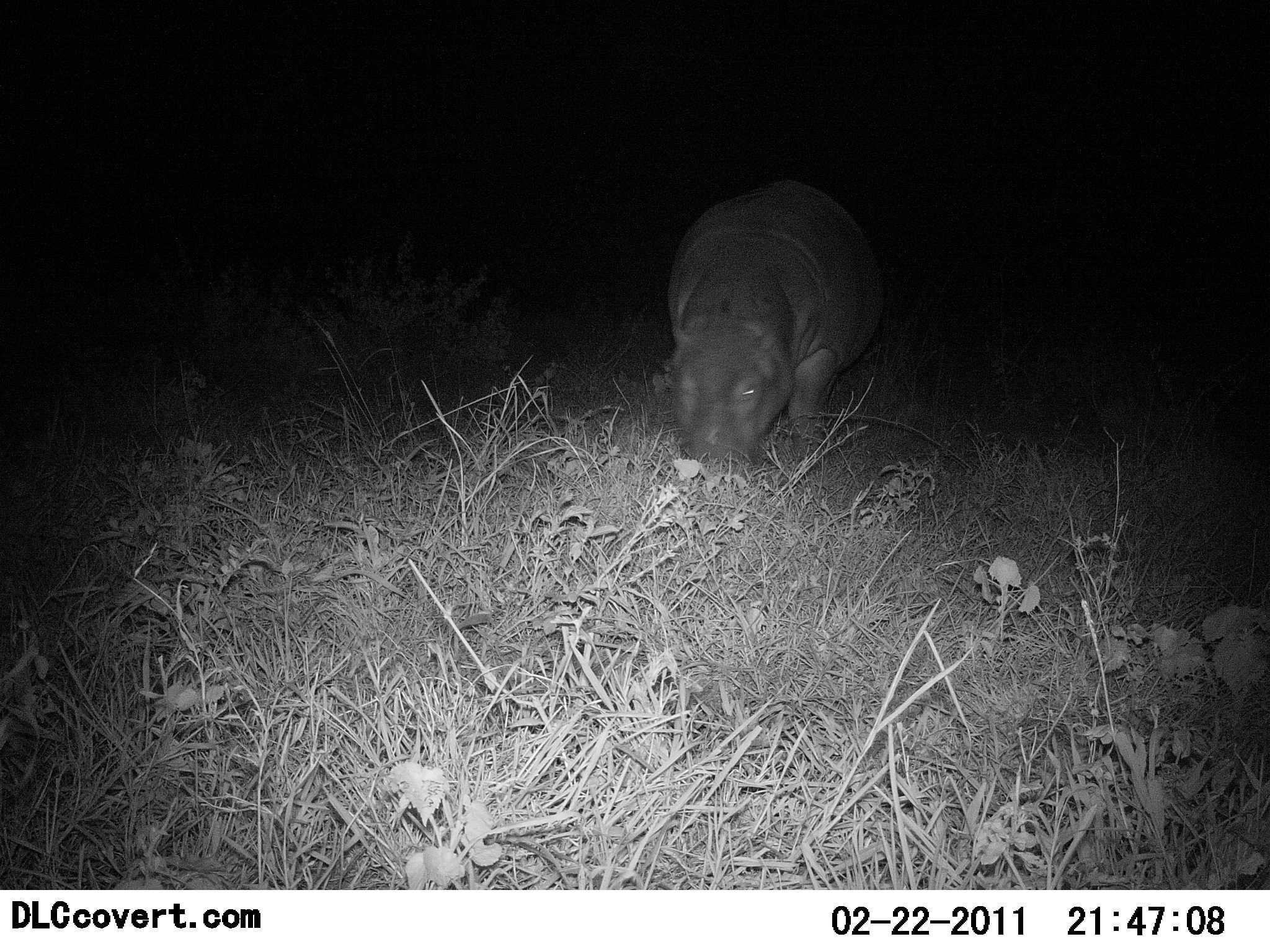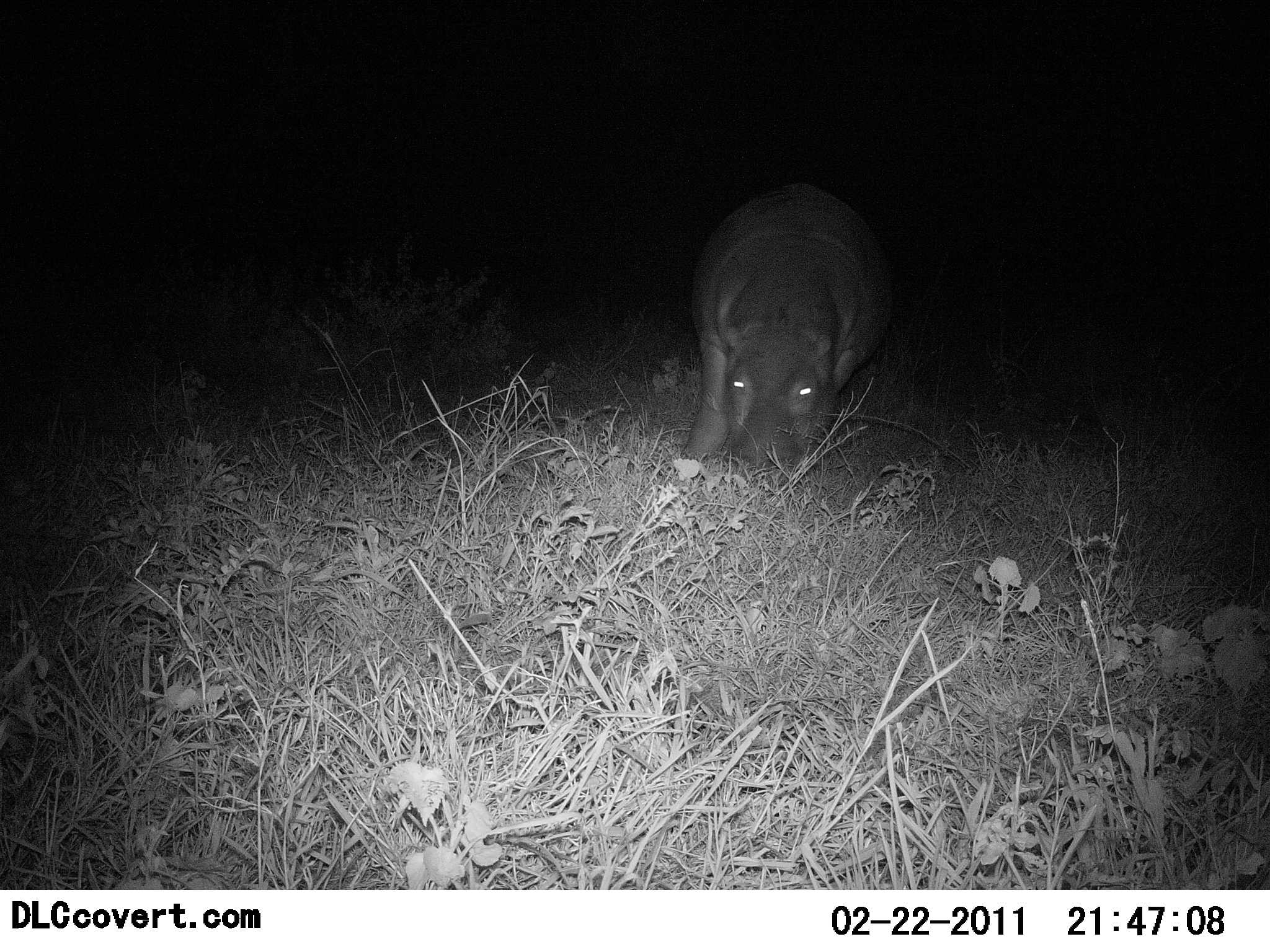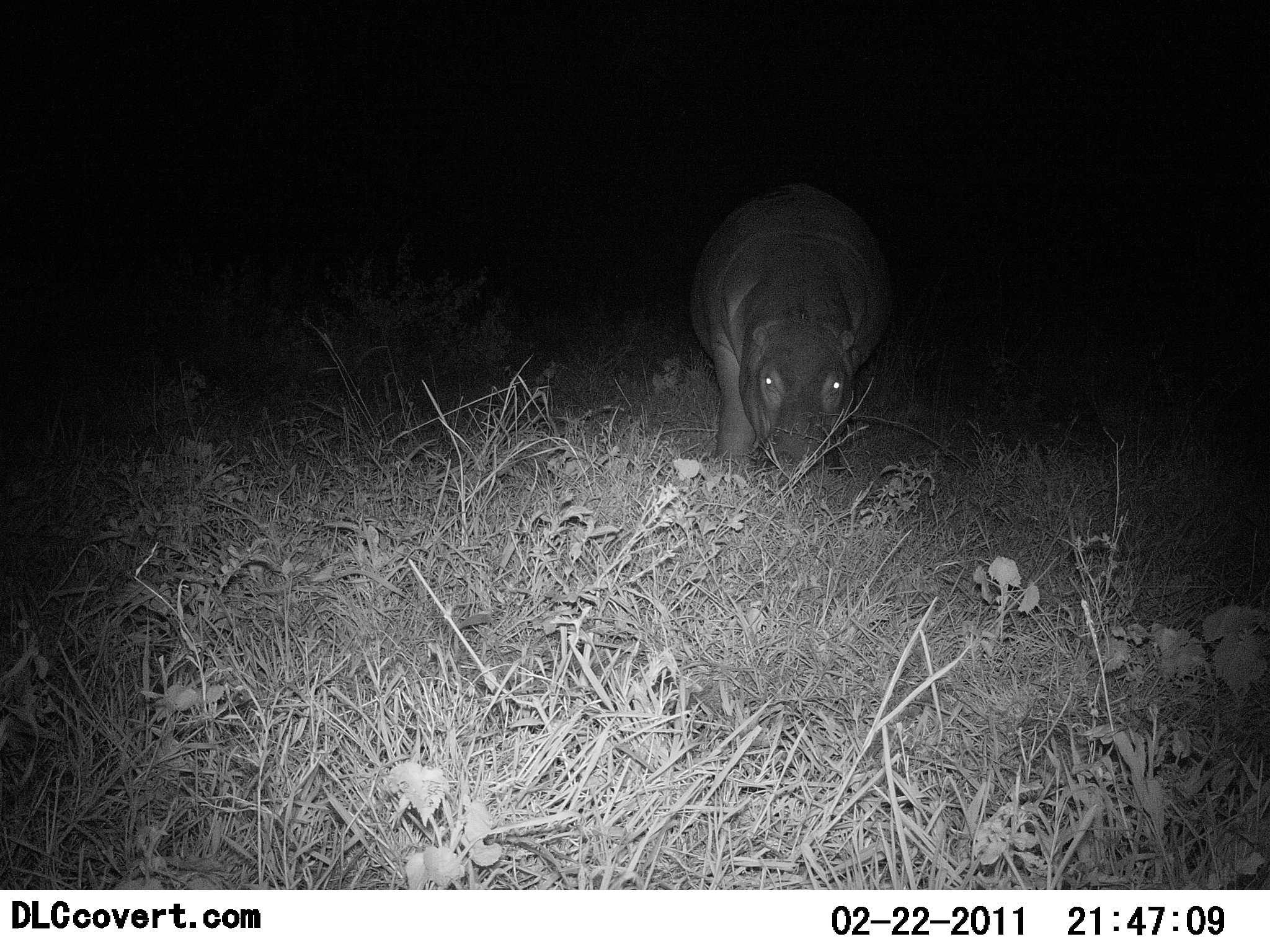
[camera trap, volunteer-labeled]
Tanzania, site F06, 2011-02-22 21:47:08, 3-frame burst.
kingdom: Animalia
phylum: Chordata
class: Mammalia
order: Artiodactyla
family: Hippopotamidae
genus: Hippopotamus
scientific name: Hippopotamus amphibius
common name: hippopotamus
Hippopotamus (Hippopotamus amphibius), count 1. Behavior (volunteer vote fractions): standing 38%, resting 8%, moving 0%, interacting 0%. Young present (vote fraction): 0%. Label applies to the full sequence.